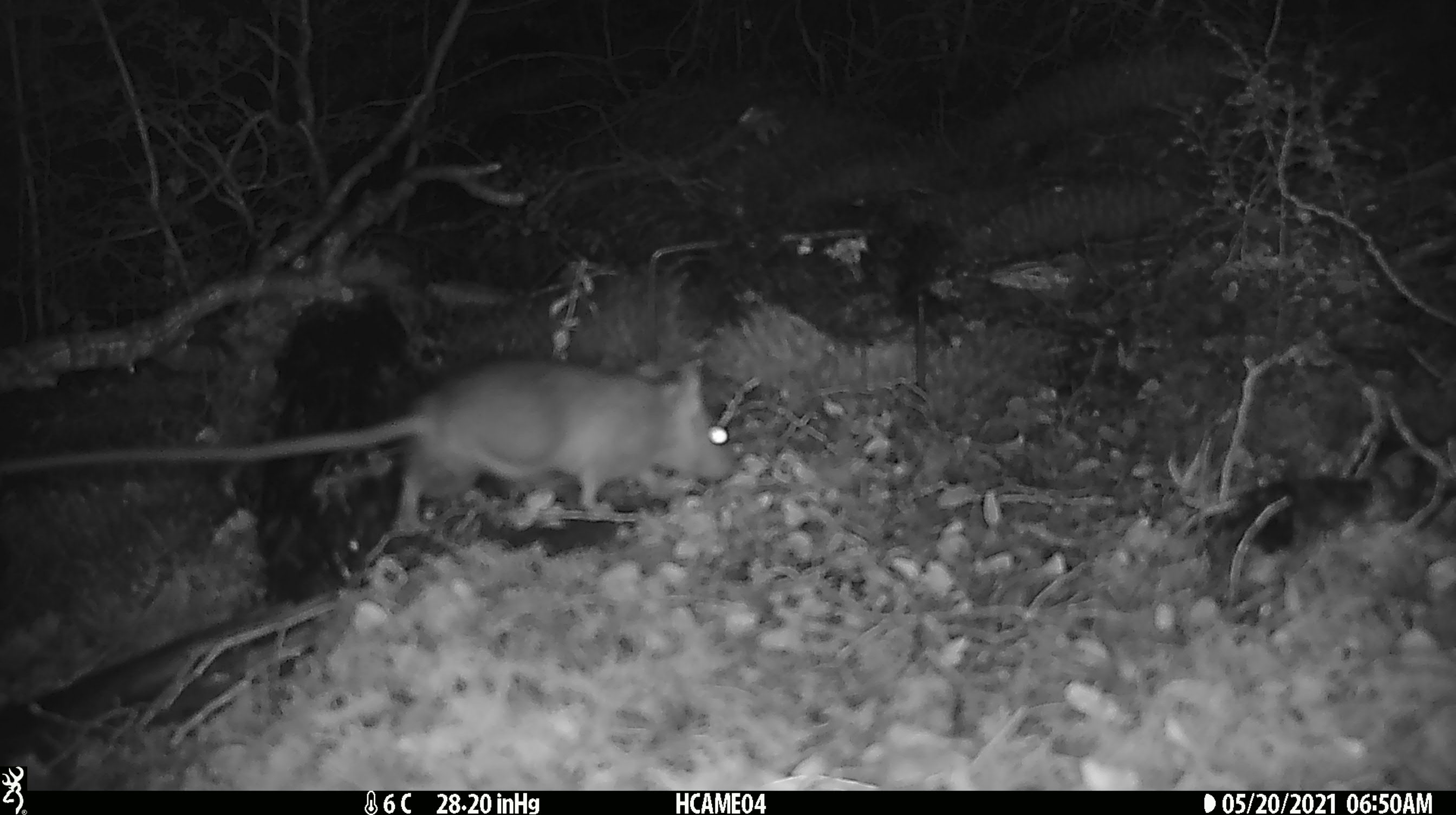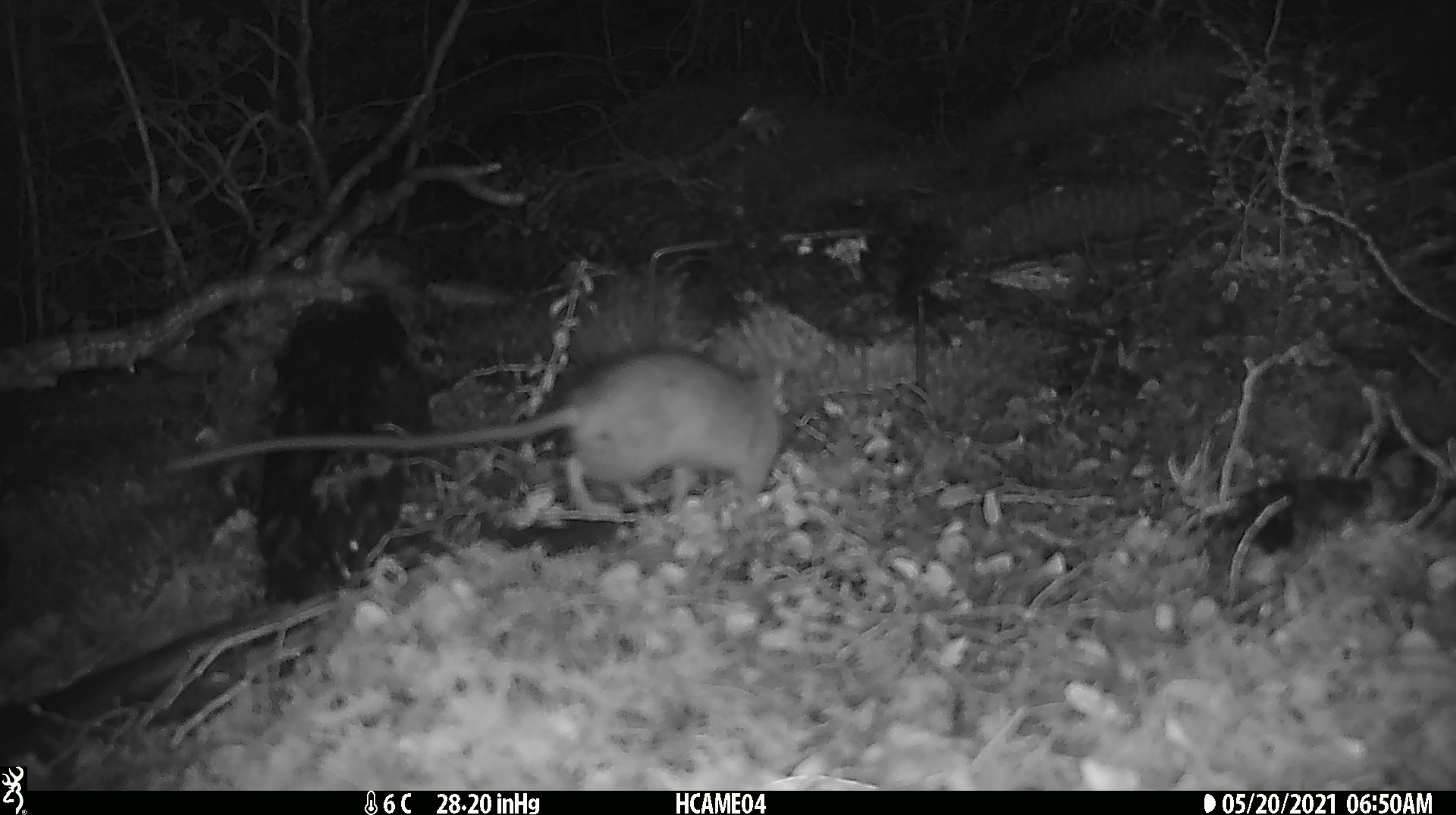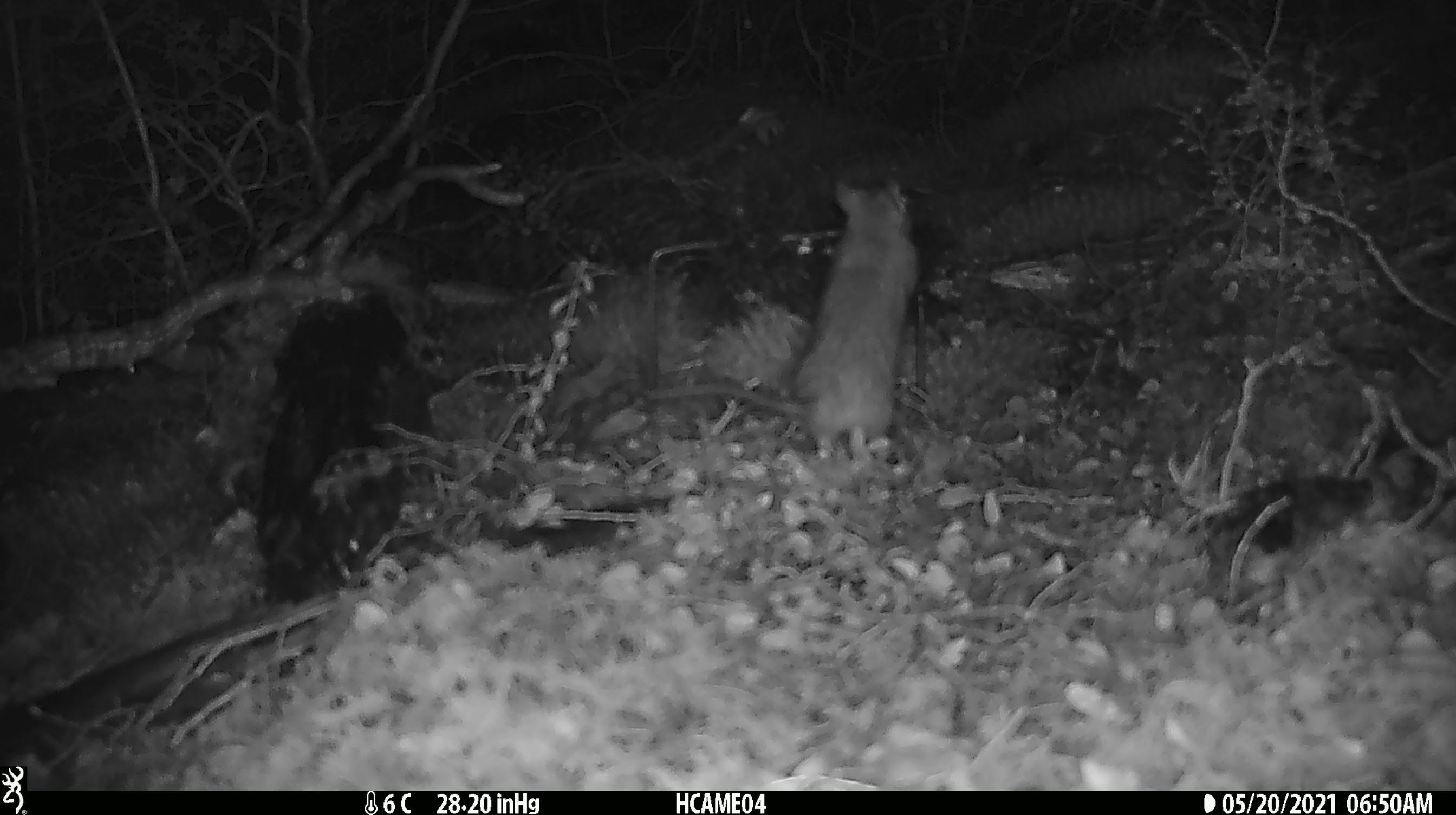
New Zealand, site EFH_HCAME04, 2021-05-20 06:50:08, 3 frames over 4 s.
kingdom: Animalia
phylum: Chordata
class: Mammalia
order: Rodentia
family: Muridae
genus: Rattus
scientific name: Rattus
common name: rat